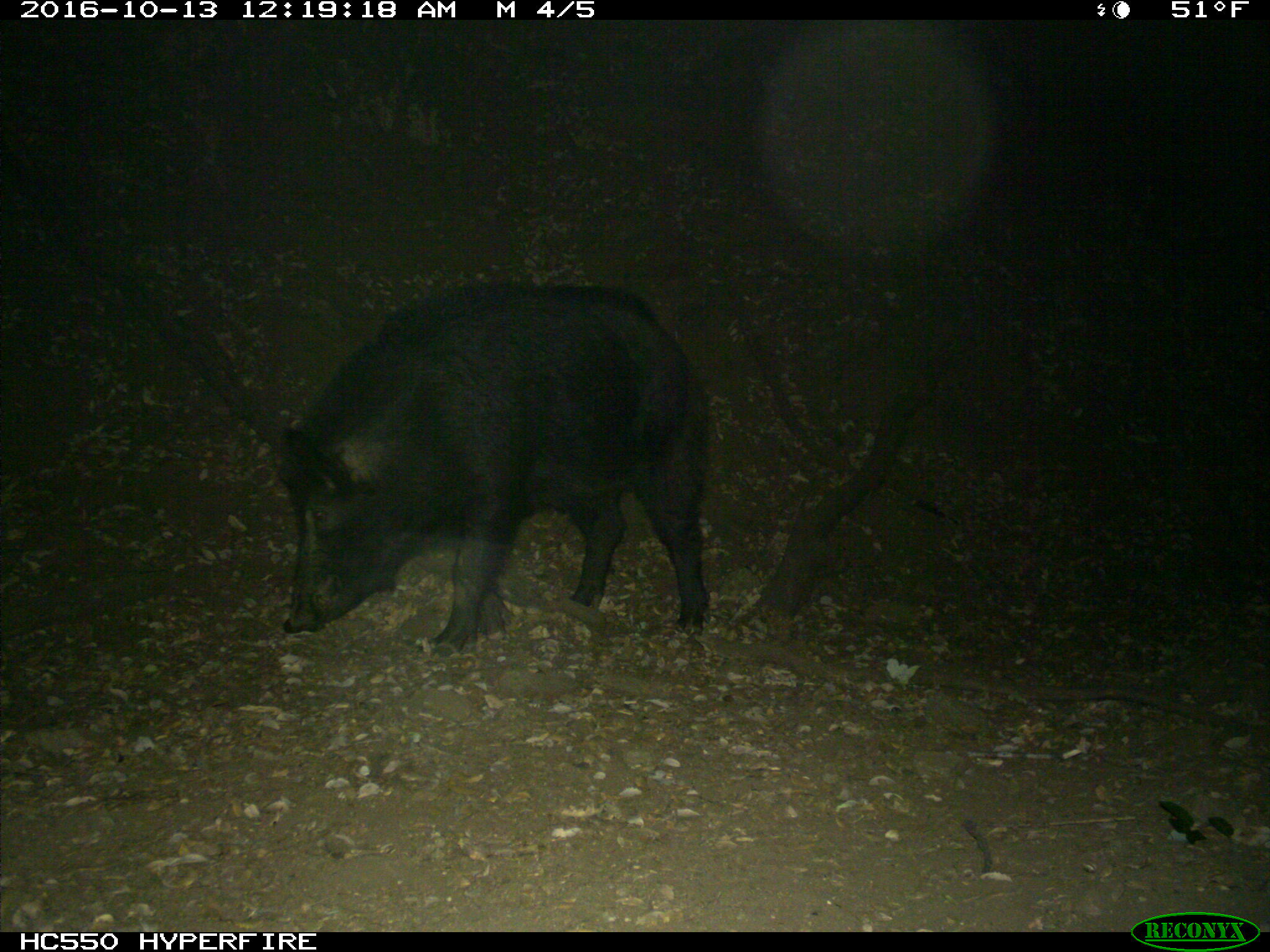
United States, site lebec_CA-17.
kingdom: Animalia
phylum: Chordata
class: Mammalia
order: Artiodactyla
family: Suidae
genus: Sus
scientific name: Sus scrofa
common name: wild boar